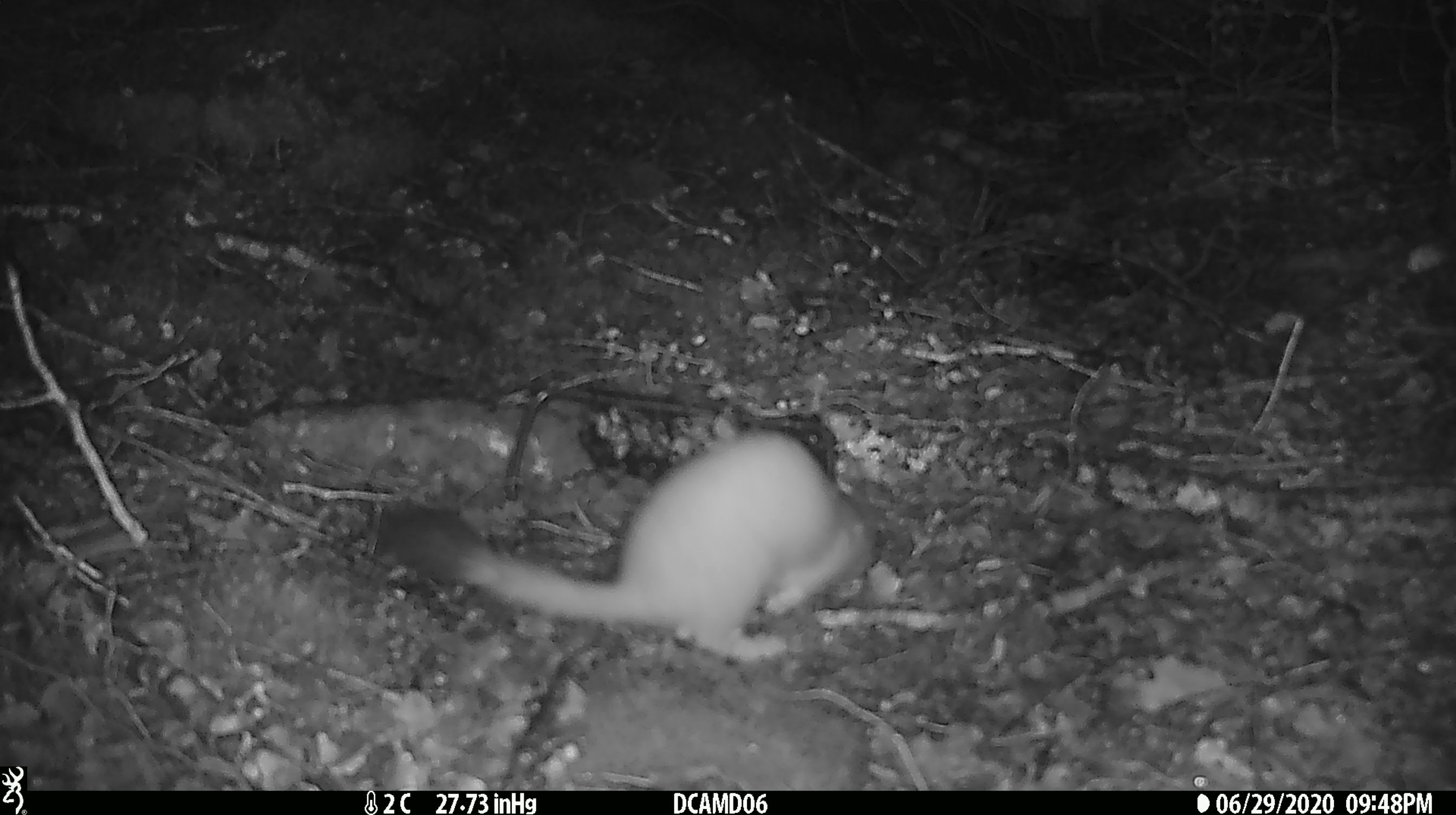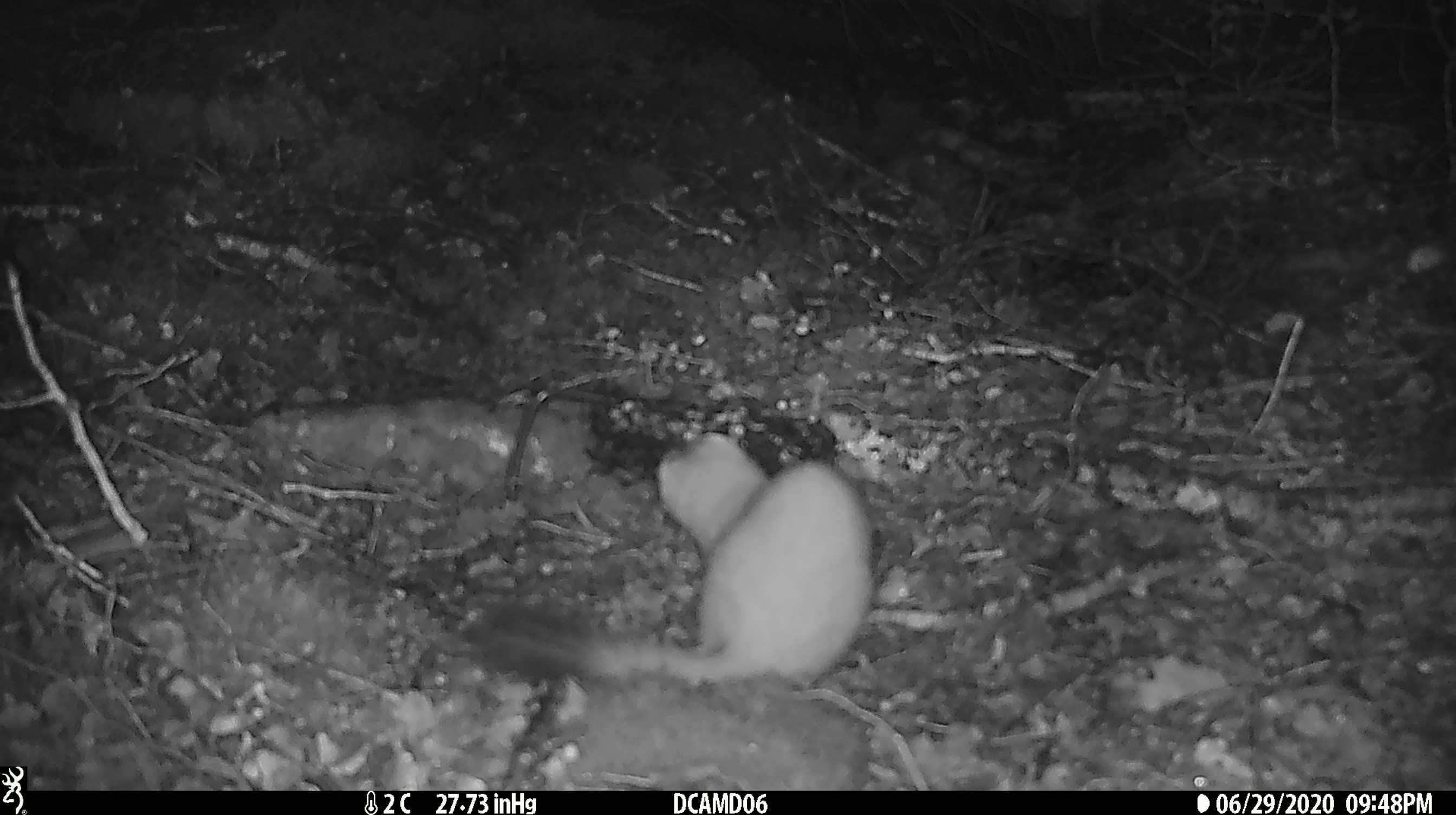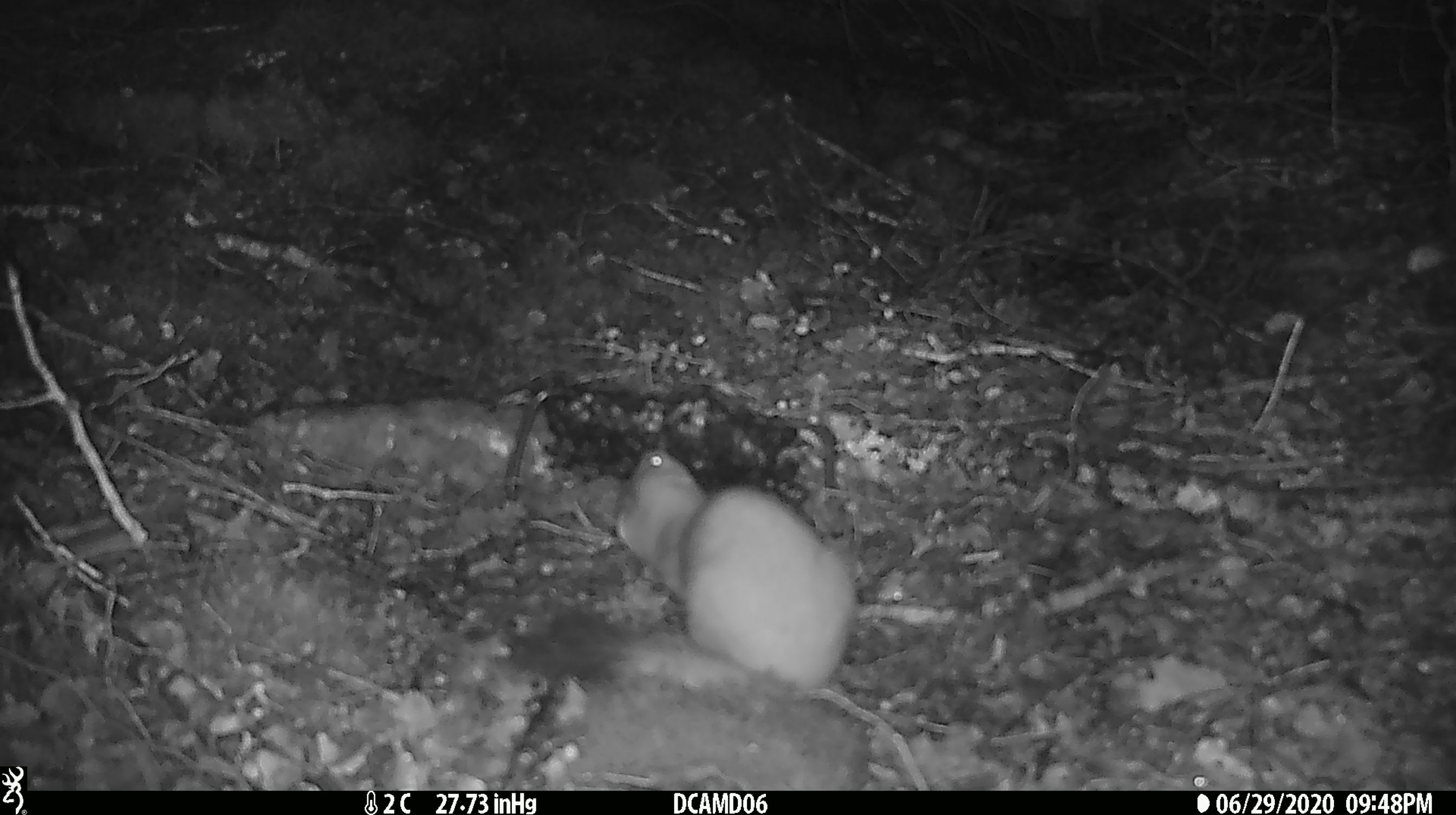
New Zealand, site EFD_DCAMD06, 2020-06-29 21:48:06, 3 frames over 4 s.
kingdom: Animalia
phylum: Chordata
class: Mammalia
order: Carnivora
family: Mustelidae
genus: Mustela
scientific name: Mustela erminea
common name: stoat